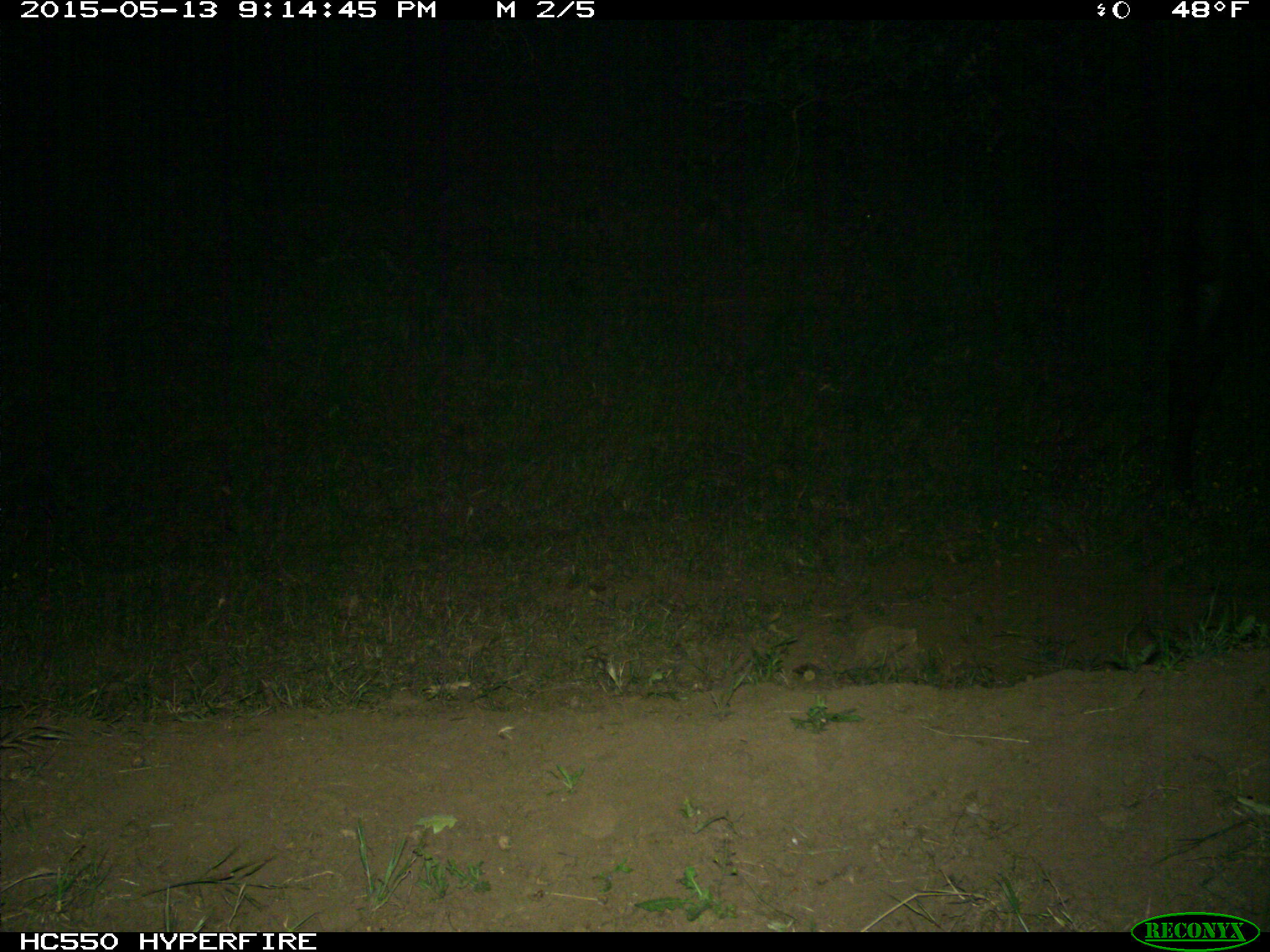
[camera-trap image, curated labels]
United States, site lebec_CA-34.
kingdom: Animalia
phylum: Chordata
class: Mammalia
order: Artiodactyla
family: Bovidae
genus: Bos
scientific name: Bos taurus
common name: domestic cow